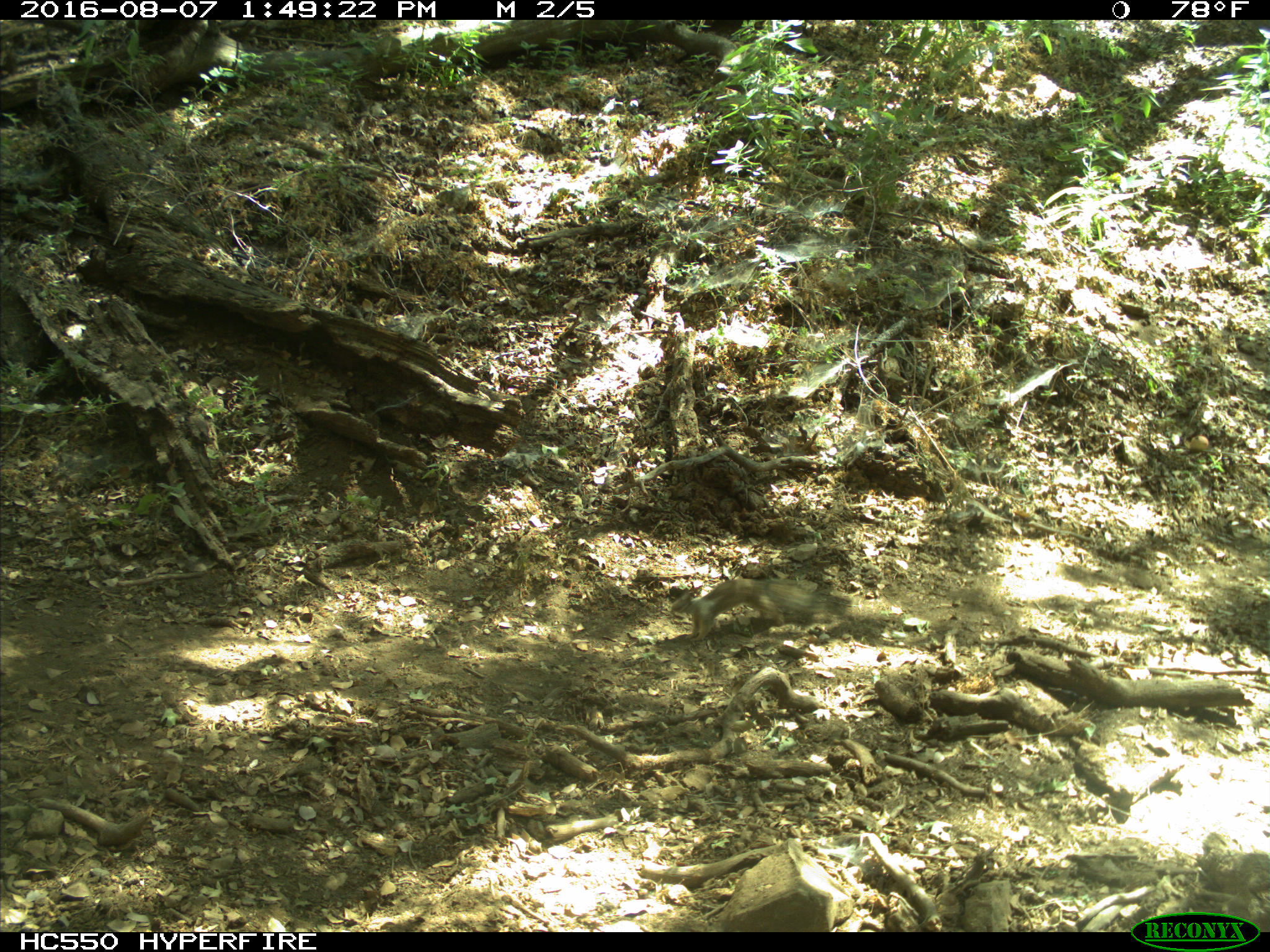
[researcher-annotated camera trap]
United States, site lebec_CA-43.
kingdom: Animalia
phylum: Chordata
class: Mammalia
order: Rodentia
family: Sciuridae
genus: Otospermophilus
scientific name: Otospermophilus beecheyi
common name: california ground squirrel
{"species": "Otospermophilus beecheyi (california ground squirrel)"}